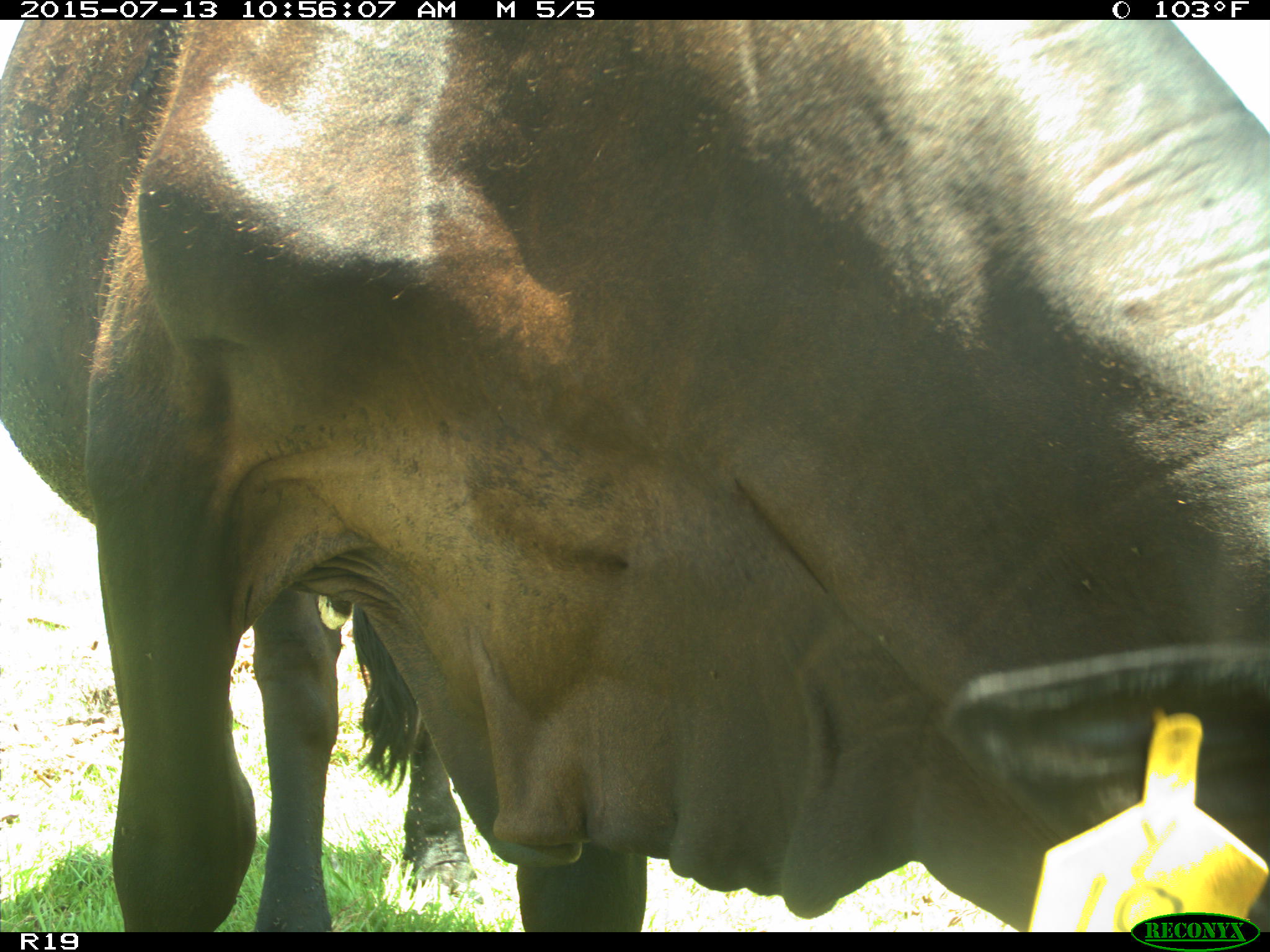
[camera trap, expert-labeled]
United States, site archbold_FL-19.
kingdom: Animalia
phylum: Chordata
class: Mammalia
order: Artiodactyla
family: Bovidae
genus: Bos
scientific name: Bos taurus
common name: domestic cow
Bos taurus (domestic cow).